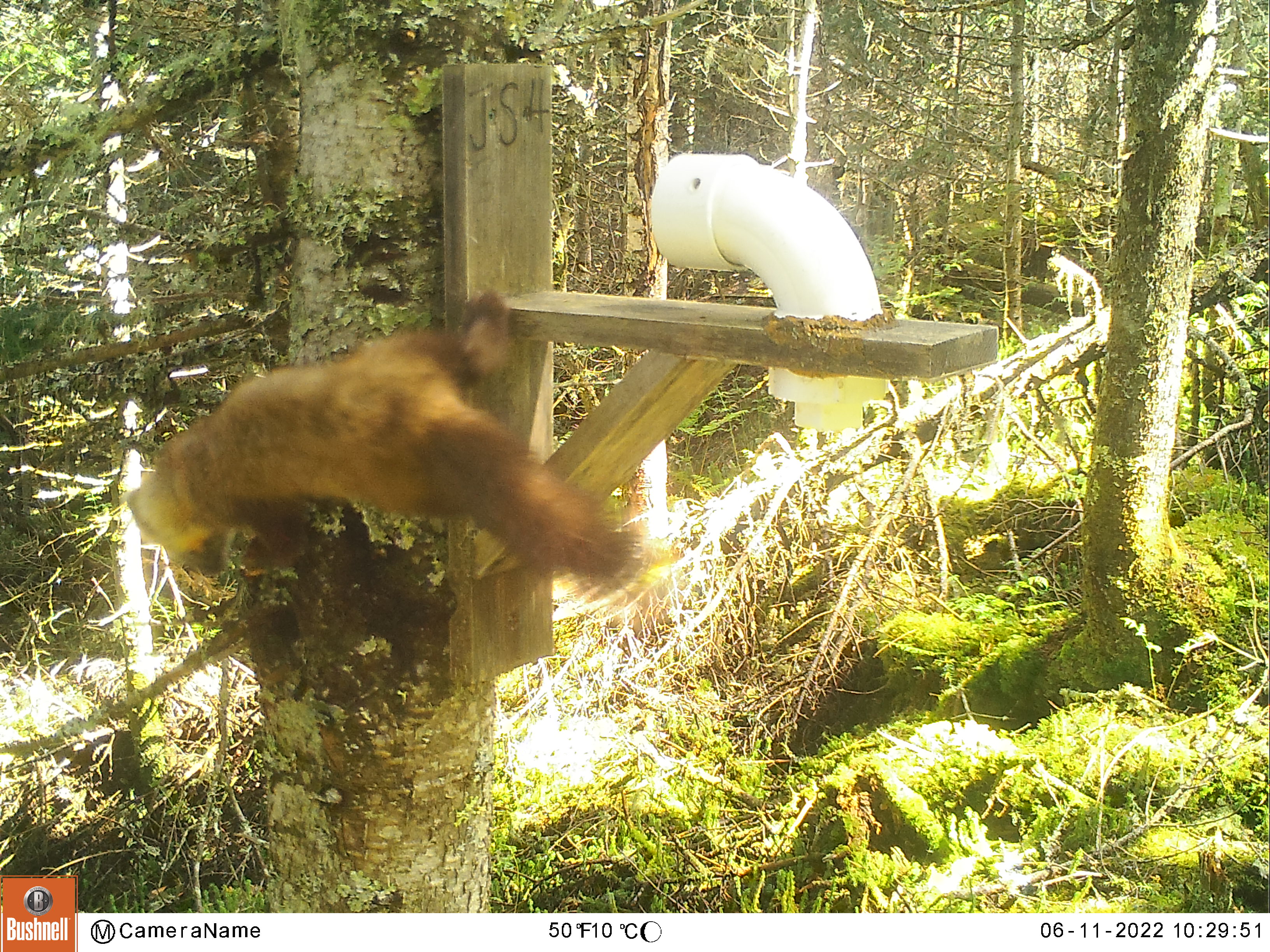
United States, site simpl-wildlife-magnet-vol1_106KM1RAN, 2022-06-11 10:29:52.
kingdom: Animalia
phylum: Chordata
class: Mammalia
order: Carnivora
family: Mustelidae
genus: Martes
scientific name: Martes americana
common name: american marten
American marten (Martes americana).